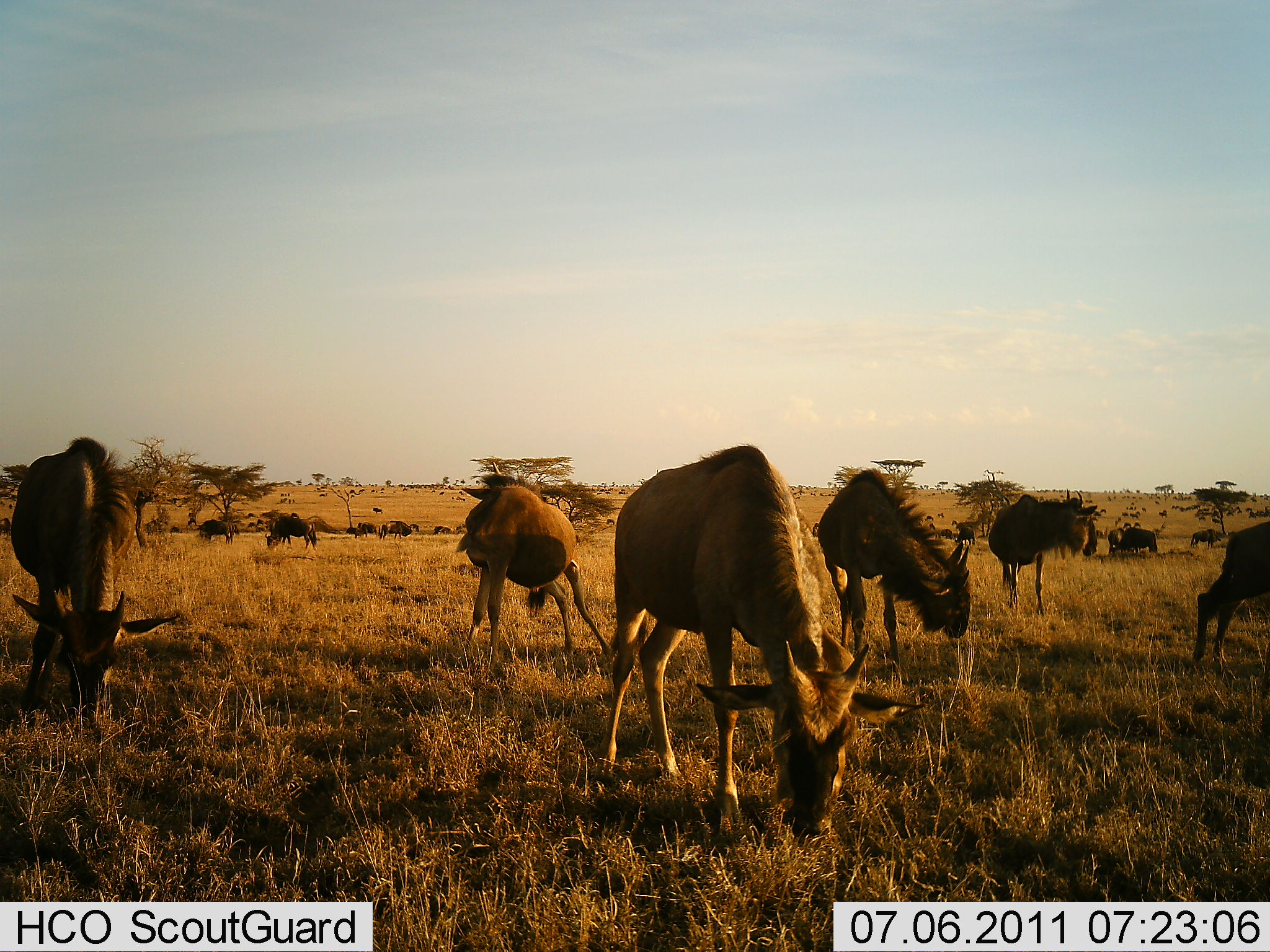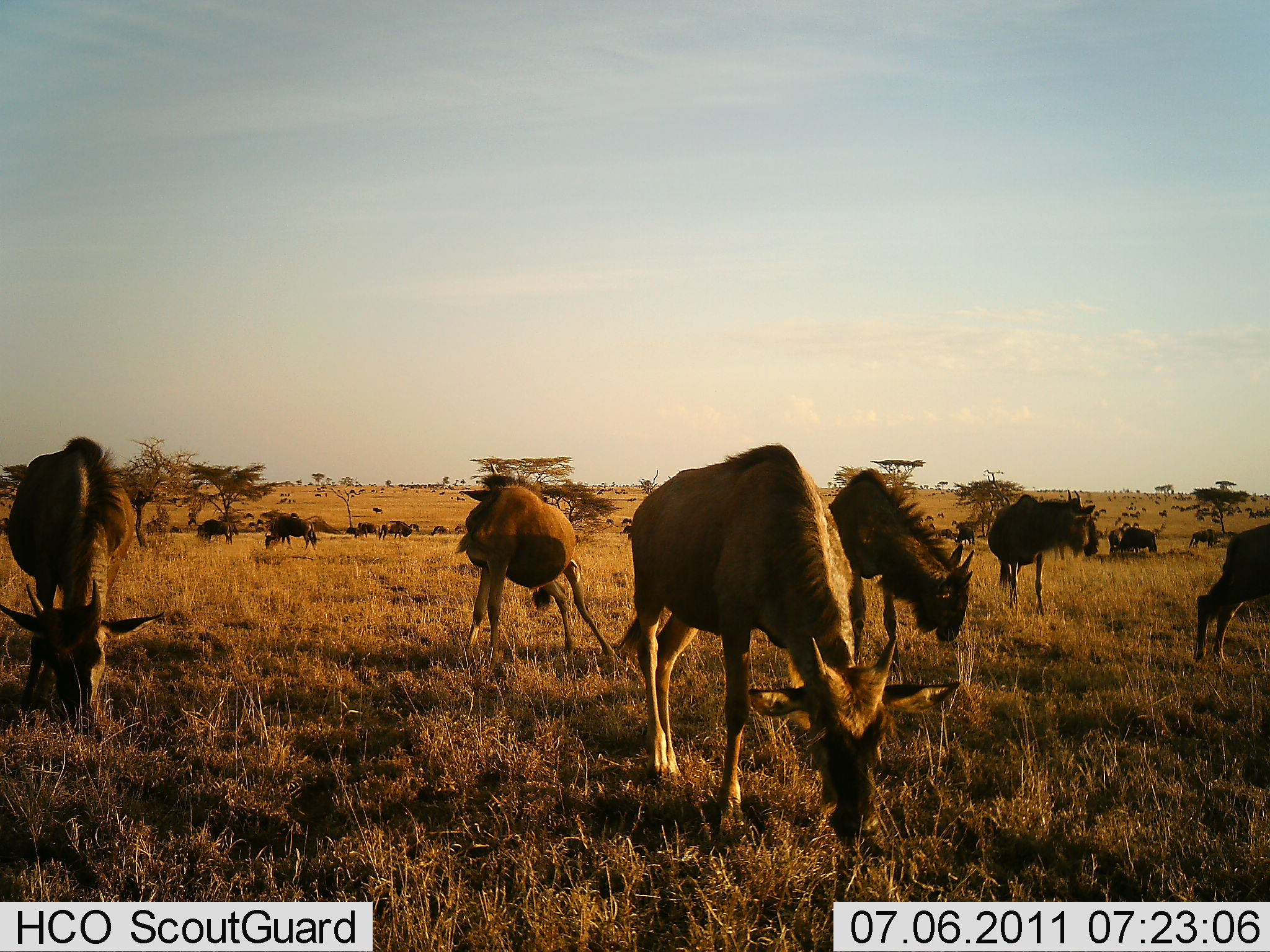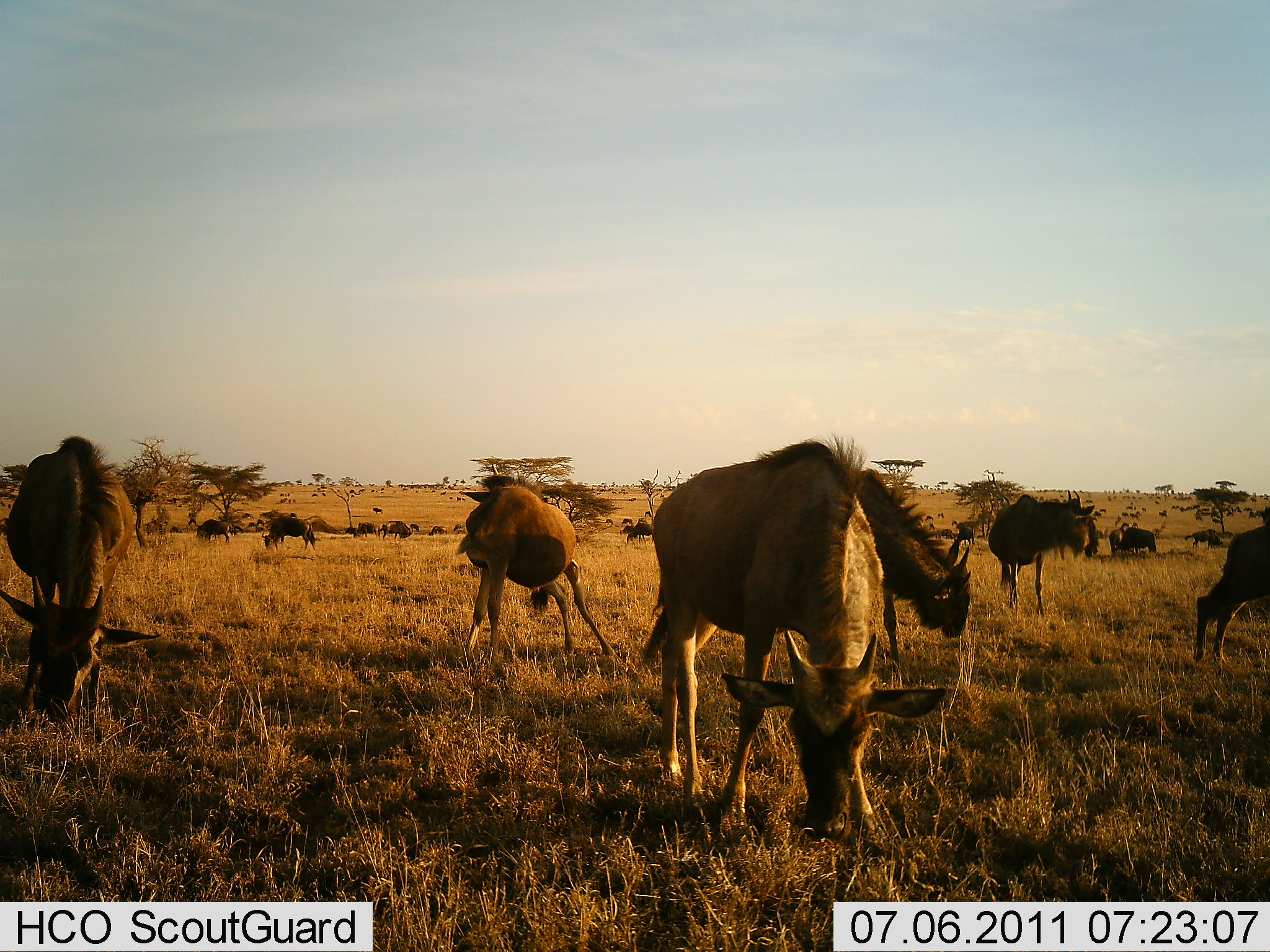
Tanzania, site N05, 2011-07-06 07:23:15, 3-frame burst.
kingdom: Animalia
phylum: Chordata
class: Mammalia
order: Artiodactyla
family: Bovidae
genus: Connochaetes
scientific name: Connochaetes taurinus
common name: blue wildebeest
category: wildebeest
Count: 11-50.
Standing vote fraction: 25%.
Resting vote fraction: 0%.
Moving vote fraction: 8%.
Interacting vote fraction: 0%.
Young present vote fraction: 8%.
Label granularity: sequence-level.